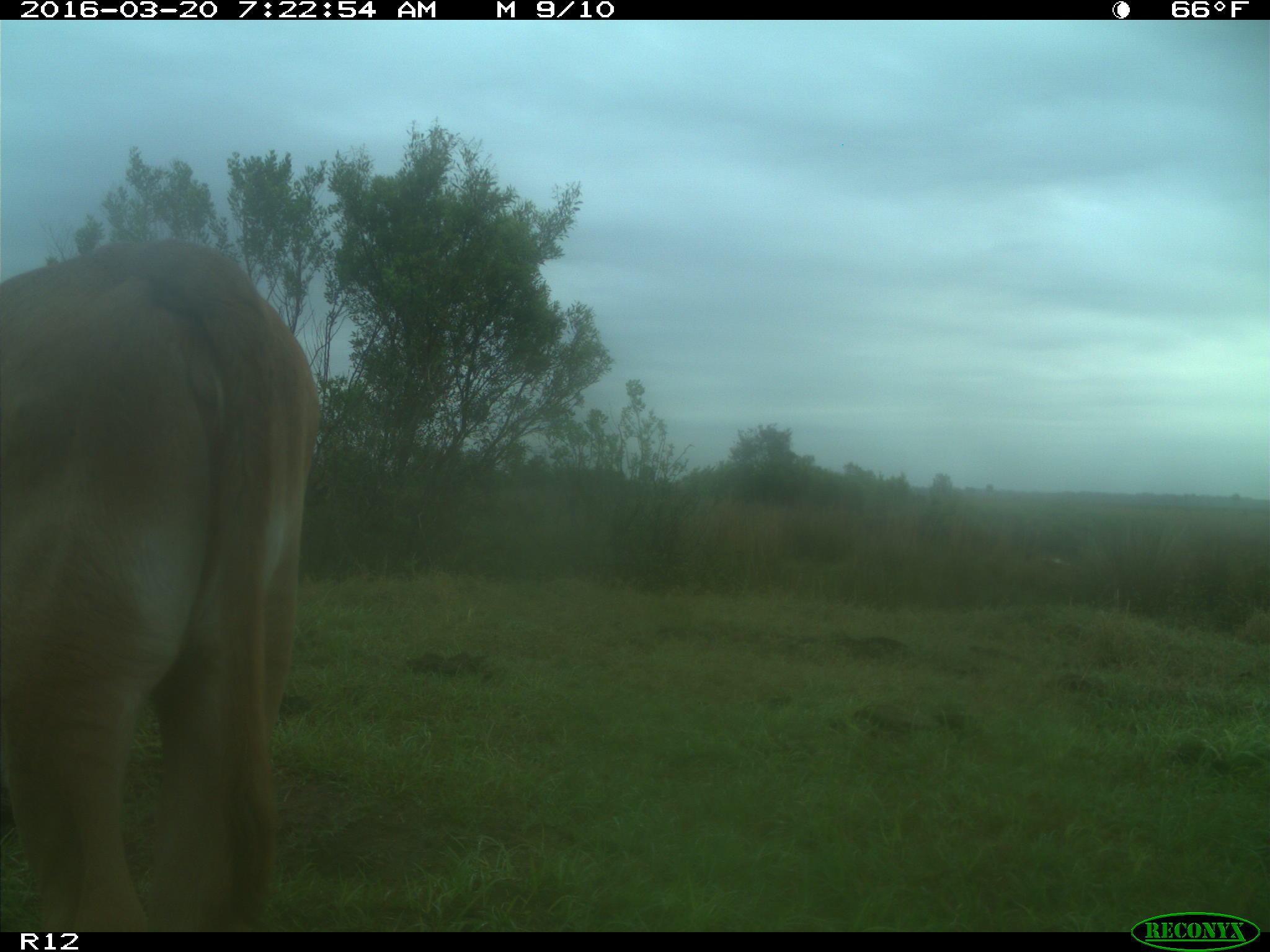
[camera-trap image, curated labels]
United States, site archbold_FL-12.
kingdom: Animalia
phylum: Chordata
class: Mammalia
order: Artiodactyla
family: Bovidae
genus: Bos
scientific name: Bos taurus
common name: domestic cow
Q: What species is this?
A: Bos taurus (domestic cow).